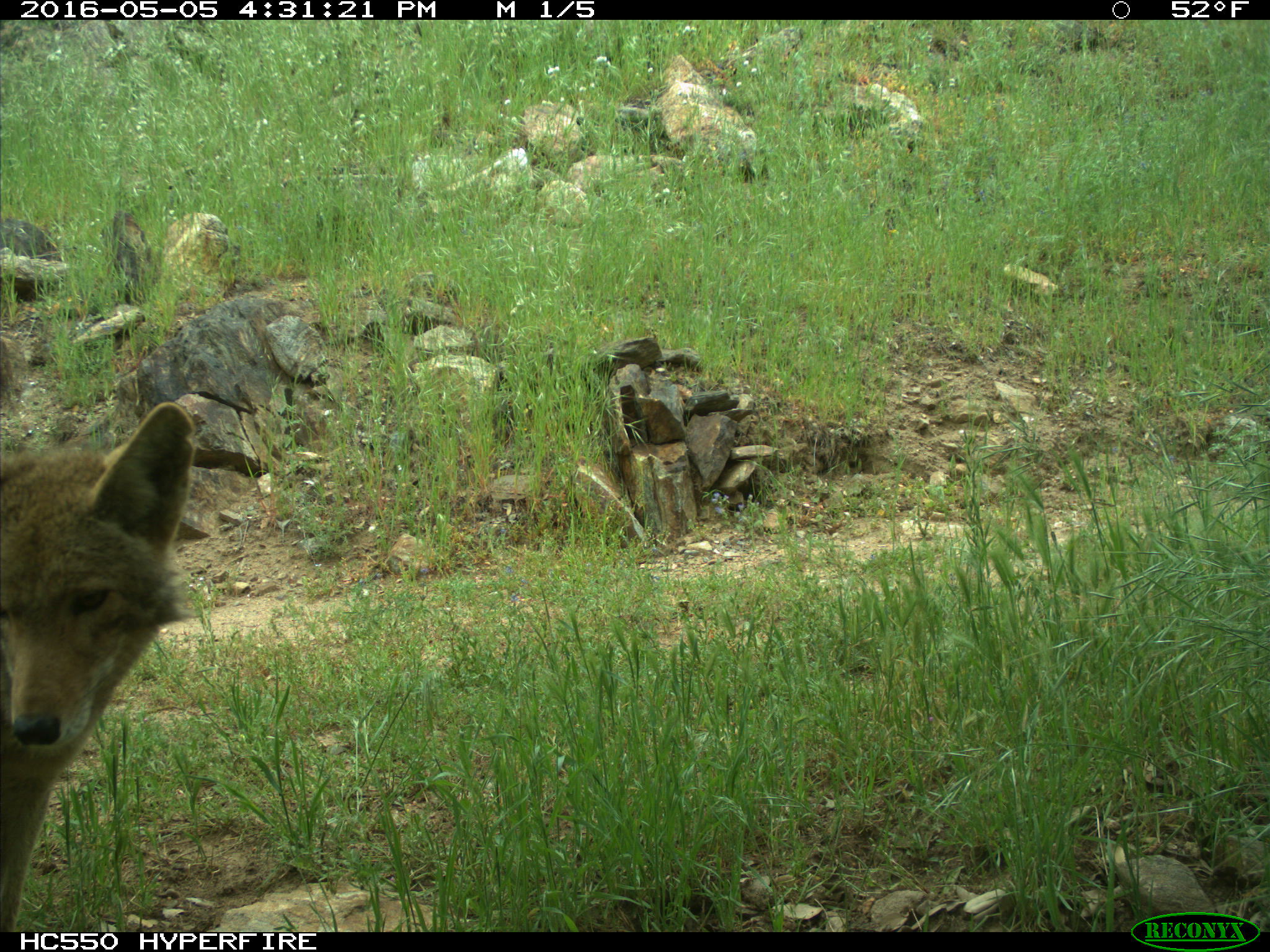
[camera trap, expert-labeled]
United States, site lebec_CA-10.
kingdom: Animalia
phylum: Chordata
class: Mammalia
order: Carnivora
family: Canidae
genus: Canis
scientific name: Canis latrans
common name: coyote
Canis latrans (coyote).